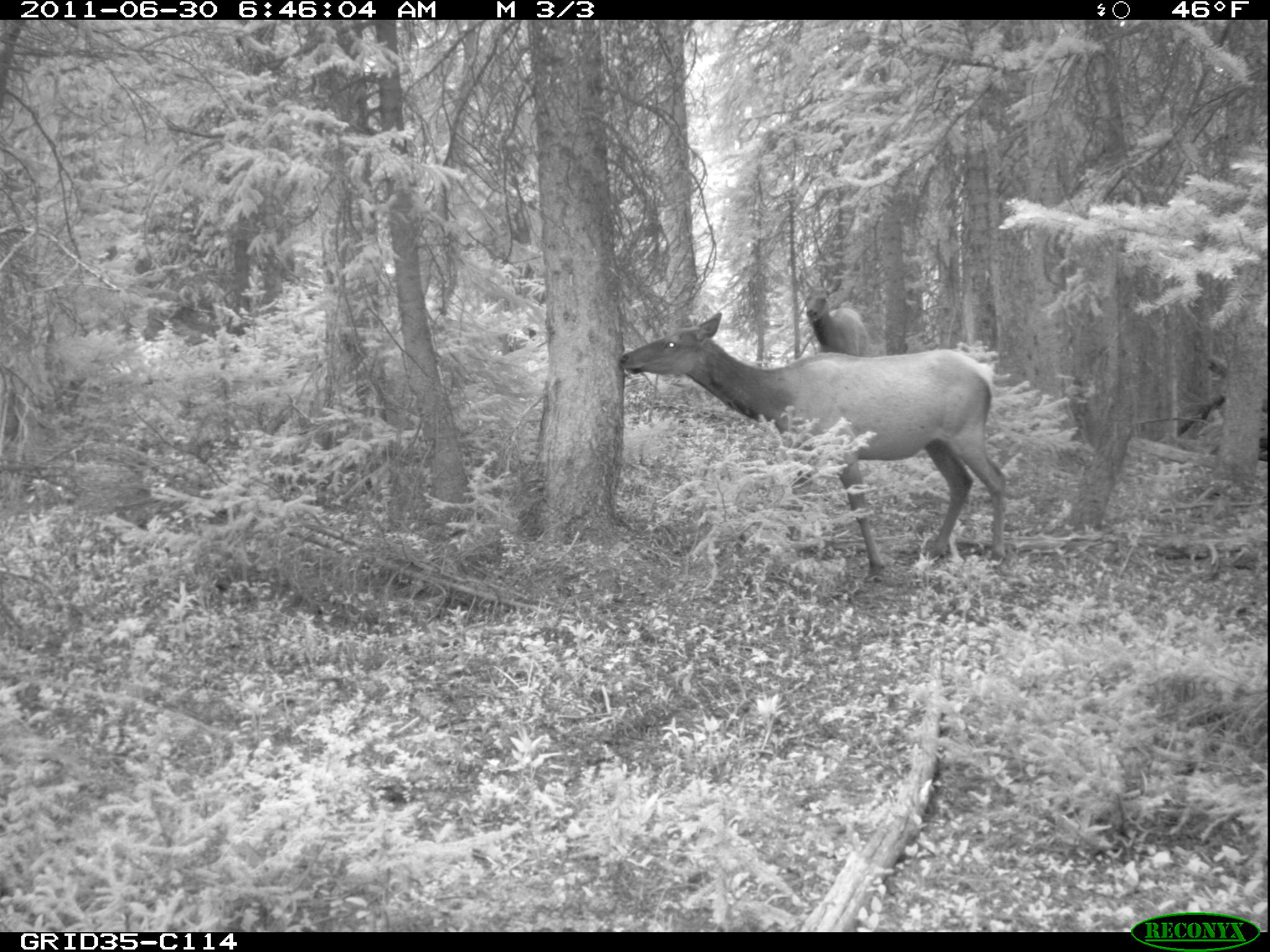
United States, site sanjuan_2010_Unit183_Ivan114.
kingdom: Animalia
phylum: Chordata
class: Mammalia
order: Artiodactyla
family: Cervidae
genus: Cervus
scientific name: Cervus elaphus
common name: red deer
Cervus elaphus (red deer).